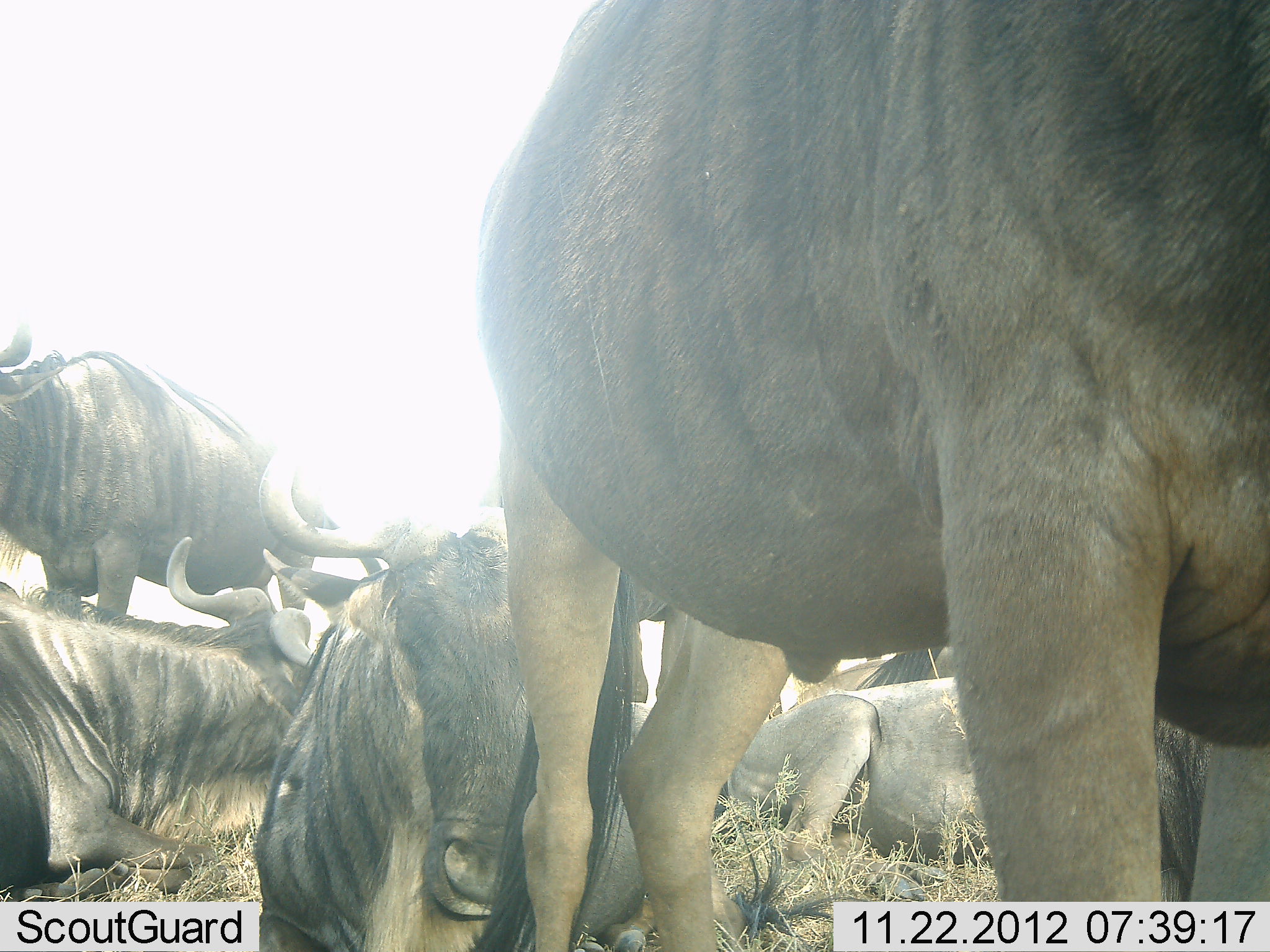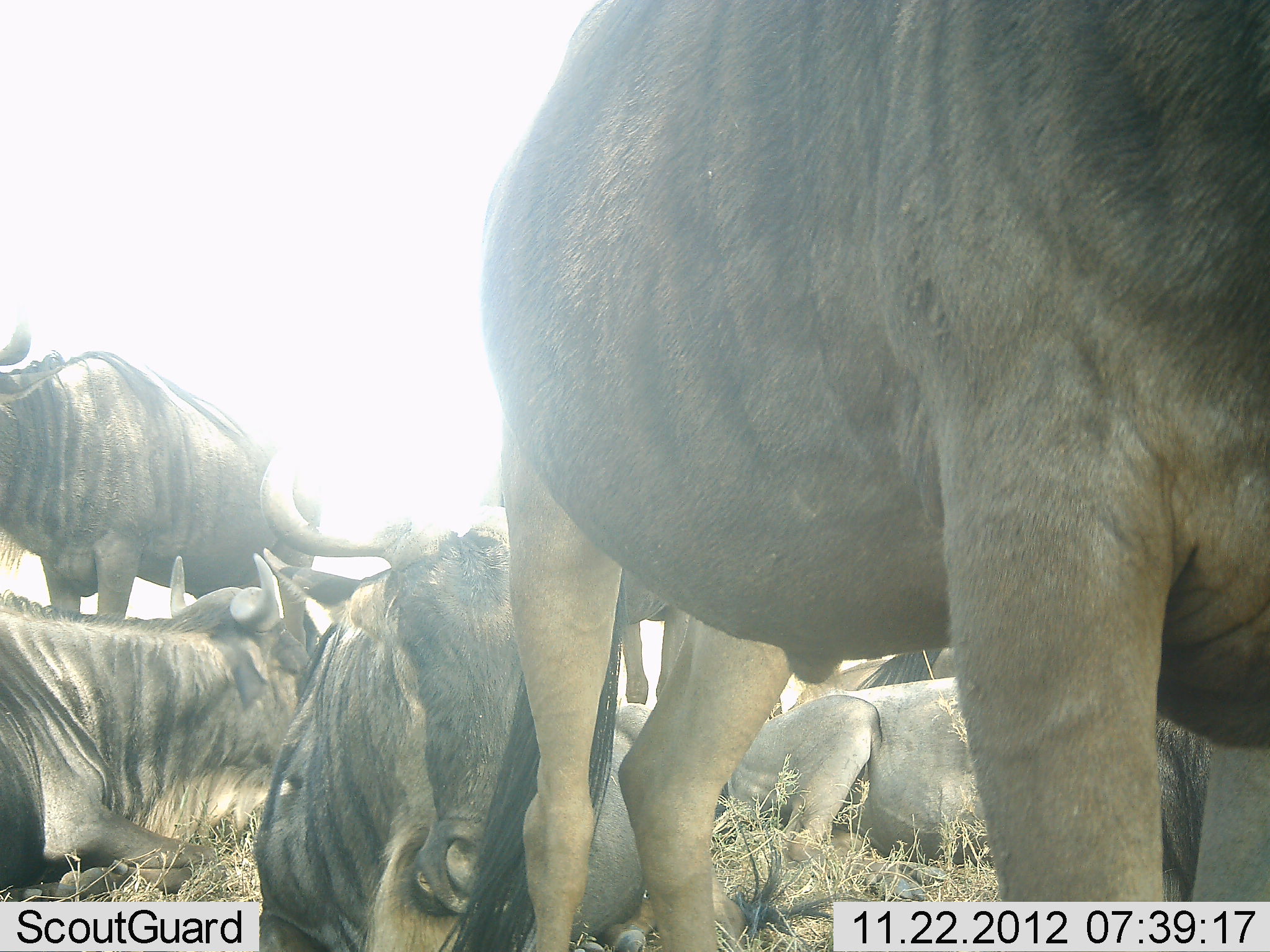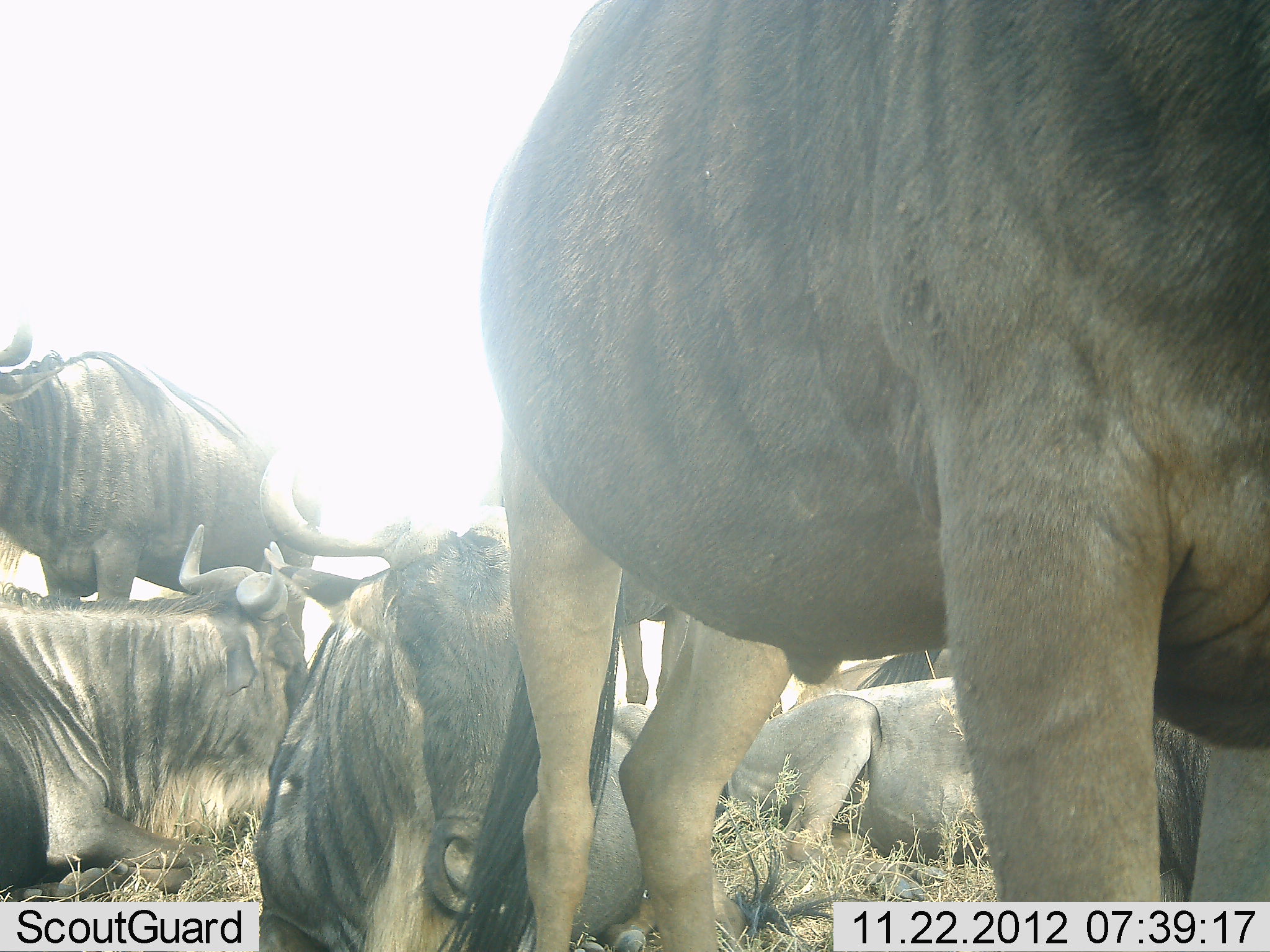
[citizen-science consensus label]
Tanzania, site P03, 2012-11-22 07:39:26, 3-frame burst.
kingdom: Animalia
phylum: Chordata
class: Mammalia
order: Artiodactyla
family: Bovidae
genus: Connochaetes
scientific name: Connochaetes taurinus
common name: blue wildebeest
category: wildebeest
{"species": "wildebeest (blue wildebeest) (Connochaetes taurinus)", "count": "7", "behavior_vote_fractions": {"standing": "70%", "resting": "100%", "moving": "0%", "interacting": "10%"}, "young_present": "0%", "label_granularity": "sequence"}